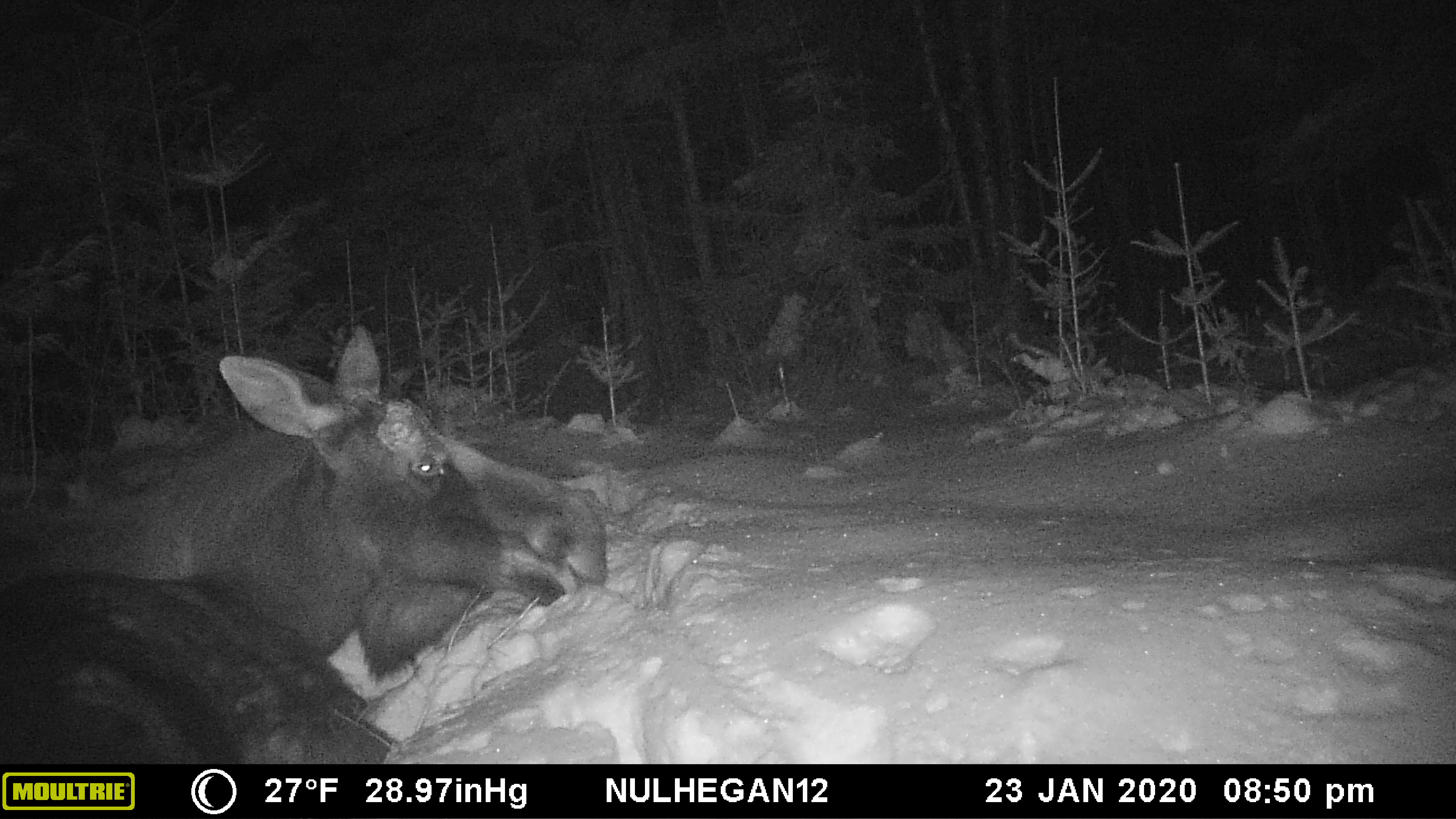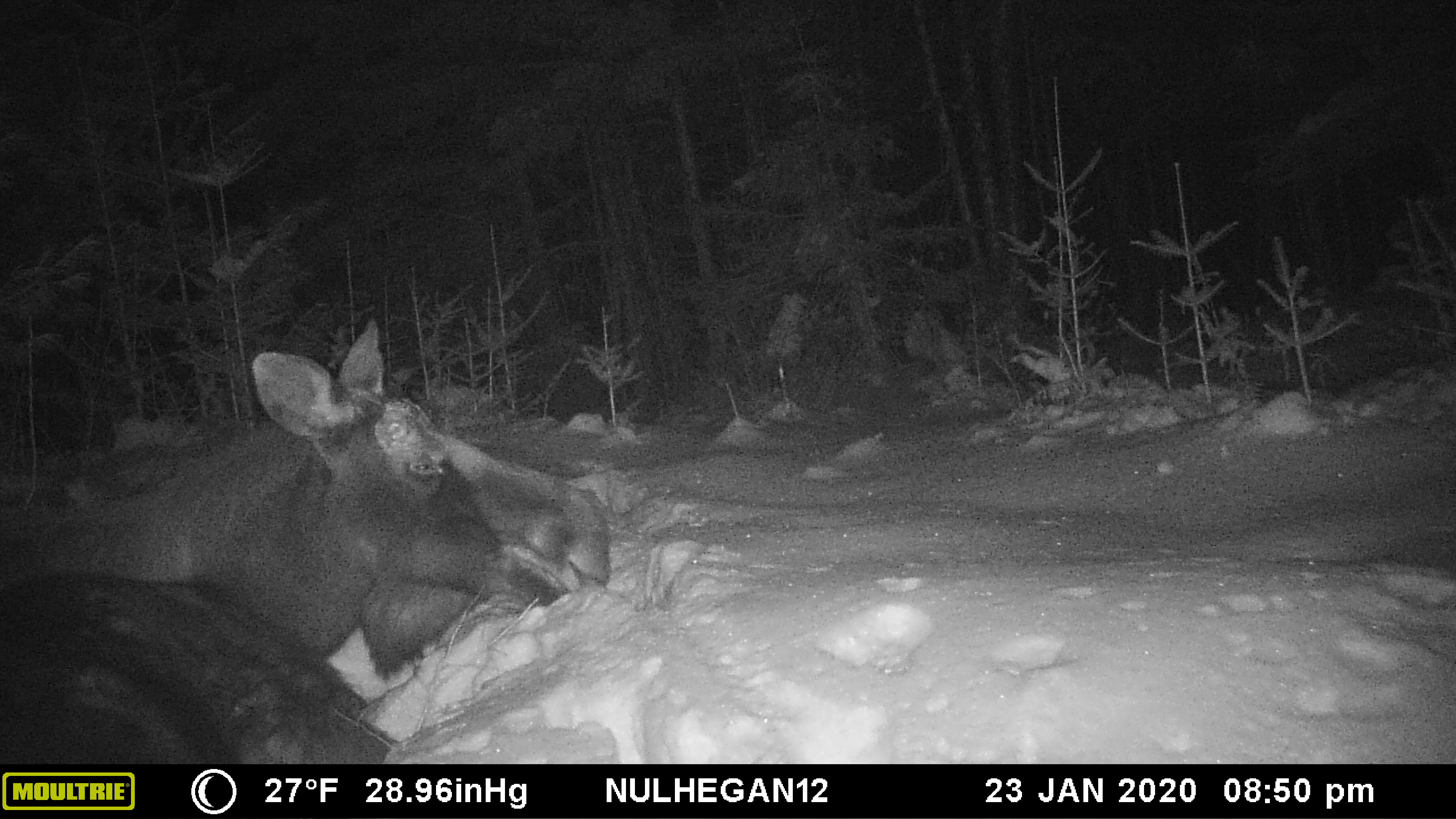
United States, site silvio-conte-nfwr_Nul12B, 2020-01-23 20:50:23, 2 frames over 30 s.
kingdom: Animalia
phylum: Chordata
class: Mammalia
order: Artiodactyla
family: Cervidae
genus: Alces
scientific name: Alces alces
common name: moose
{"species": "moose (Alces alces)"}